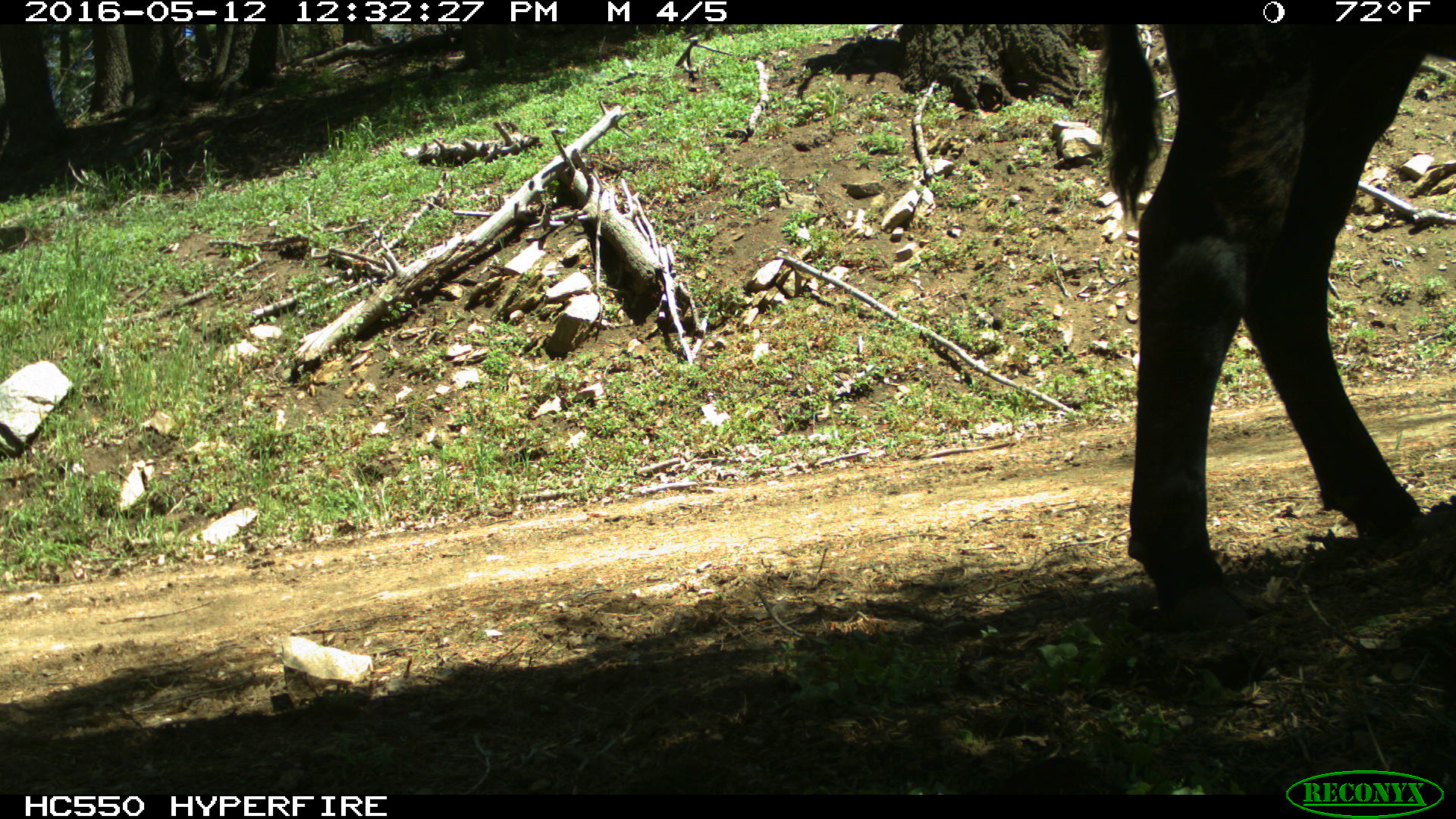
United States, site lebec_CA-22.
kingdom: Animalia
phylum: Chordata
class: Mammalia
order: Artiodactyla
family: Bovidae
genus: Bos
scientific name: Bos taurus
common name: domestic cow